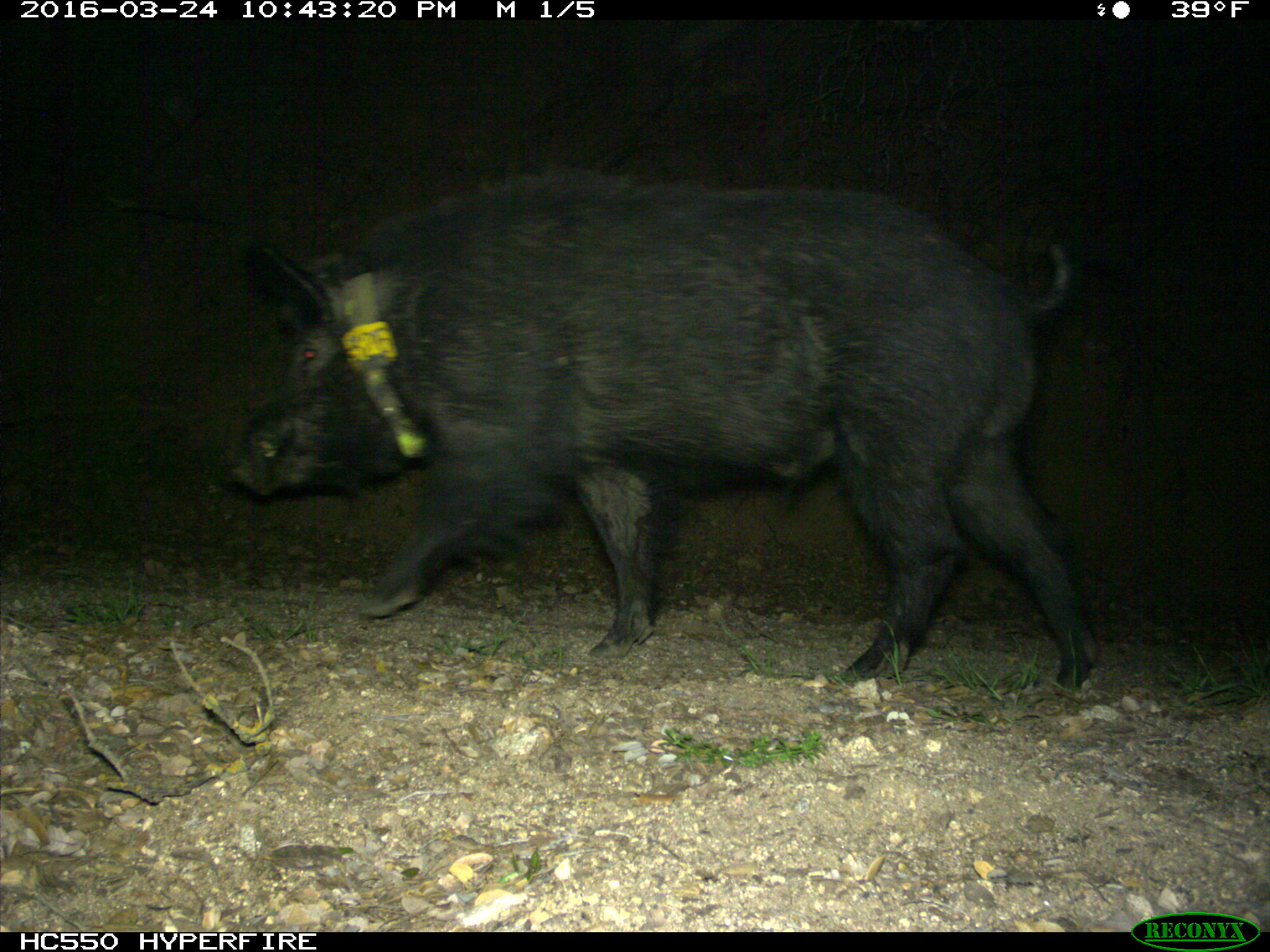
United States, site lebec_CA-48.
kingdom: Animalia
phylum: Chordata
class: Mammalia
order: Artiodactyla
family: Suidae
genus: Sus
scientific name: Sus scrofa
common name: wild boar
Sus scrofa (wild boar).